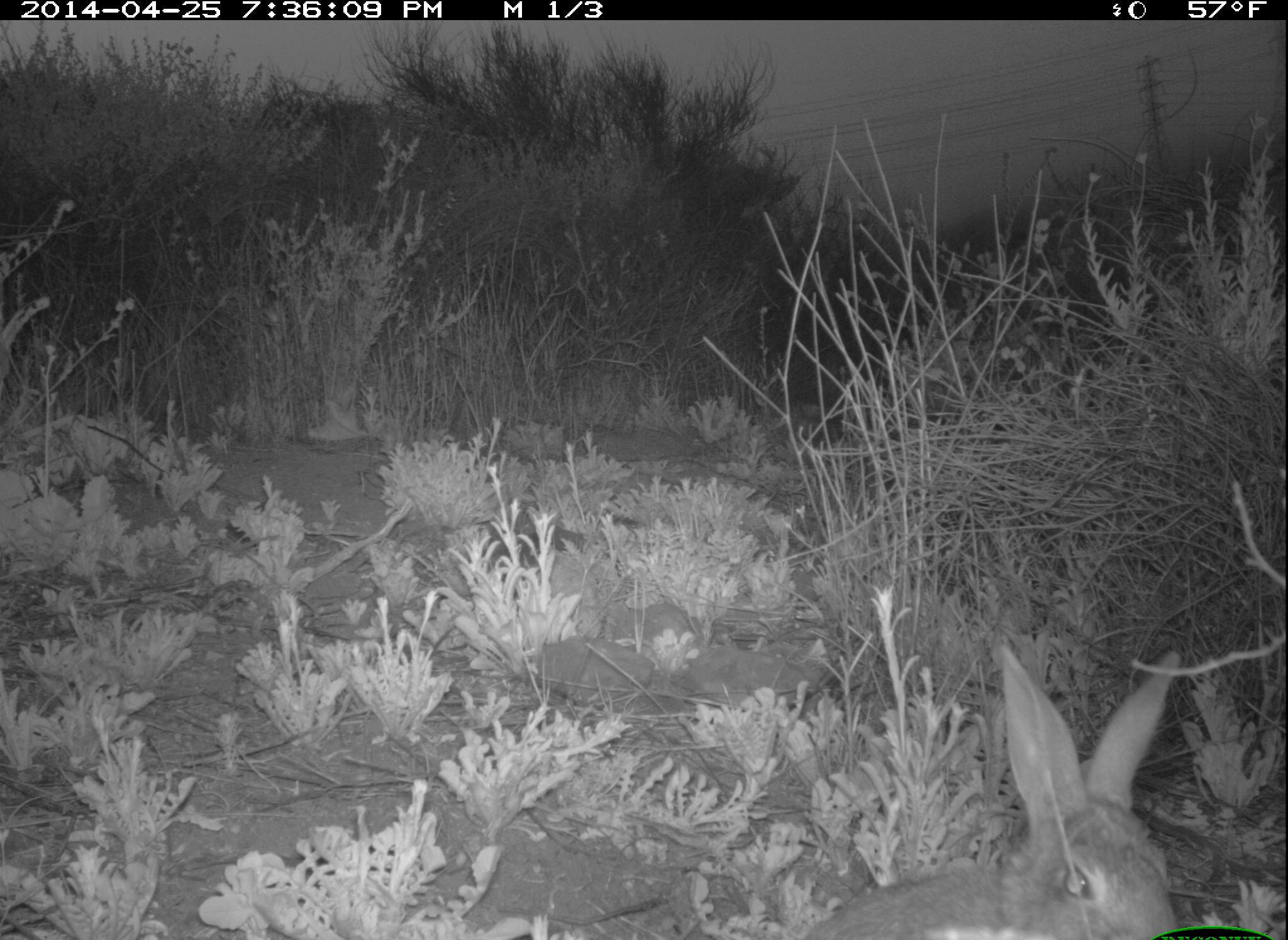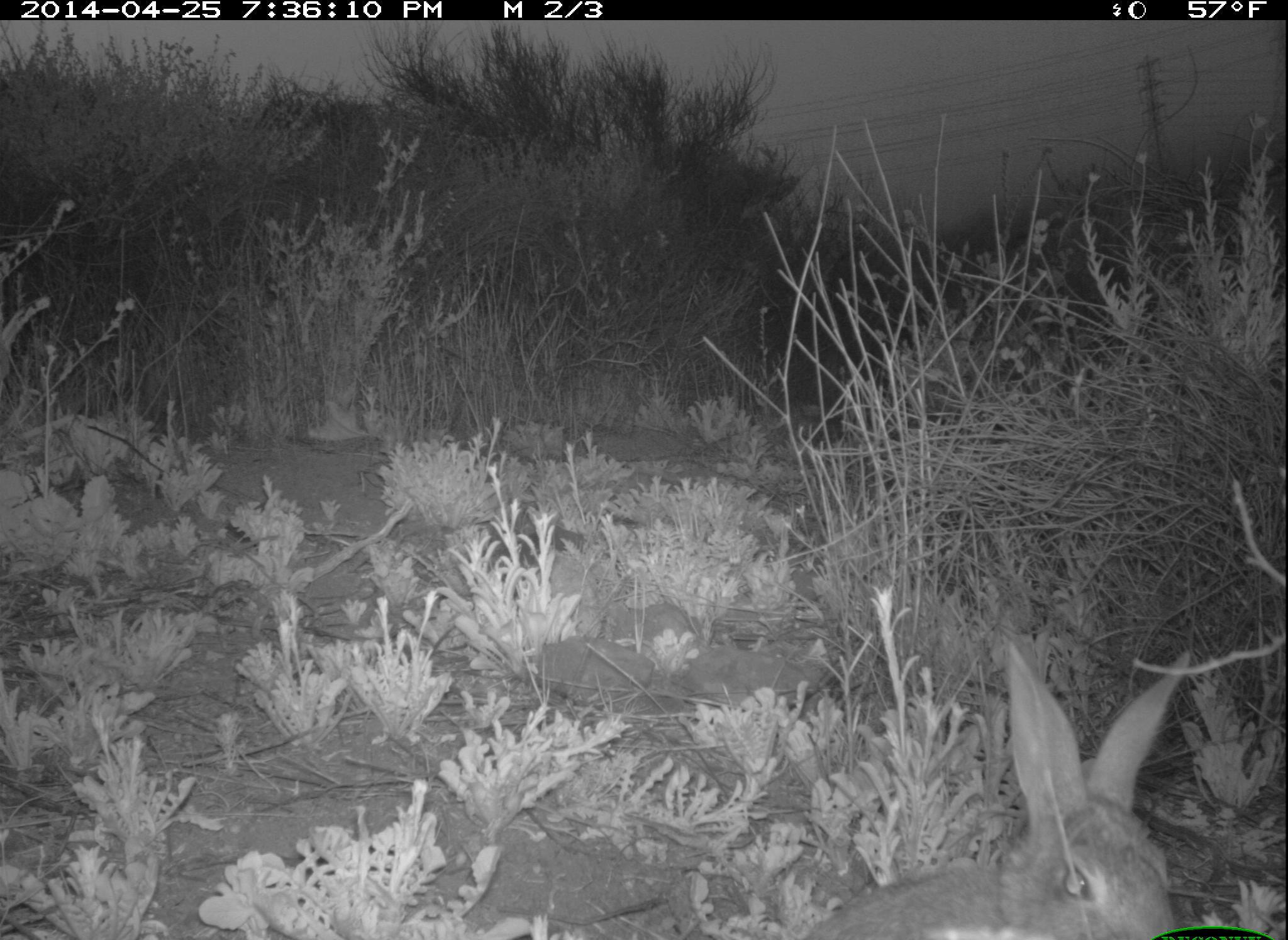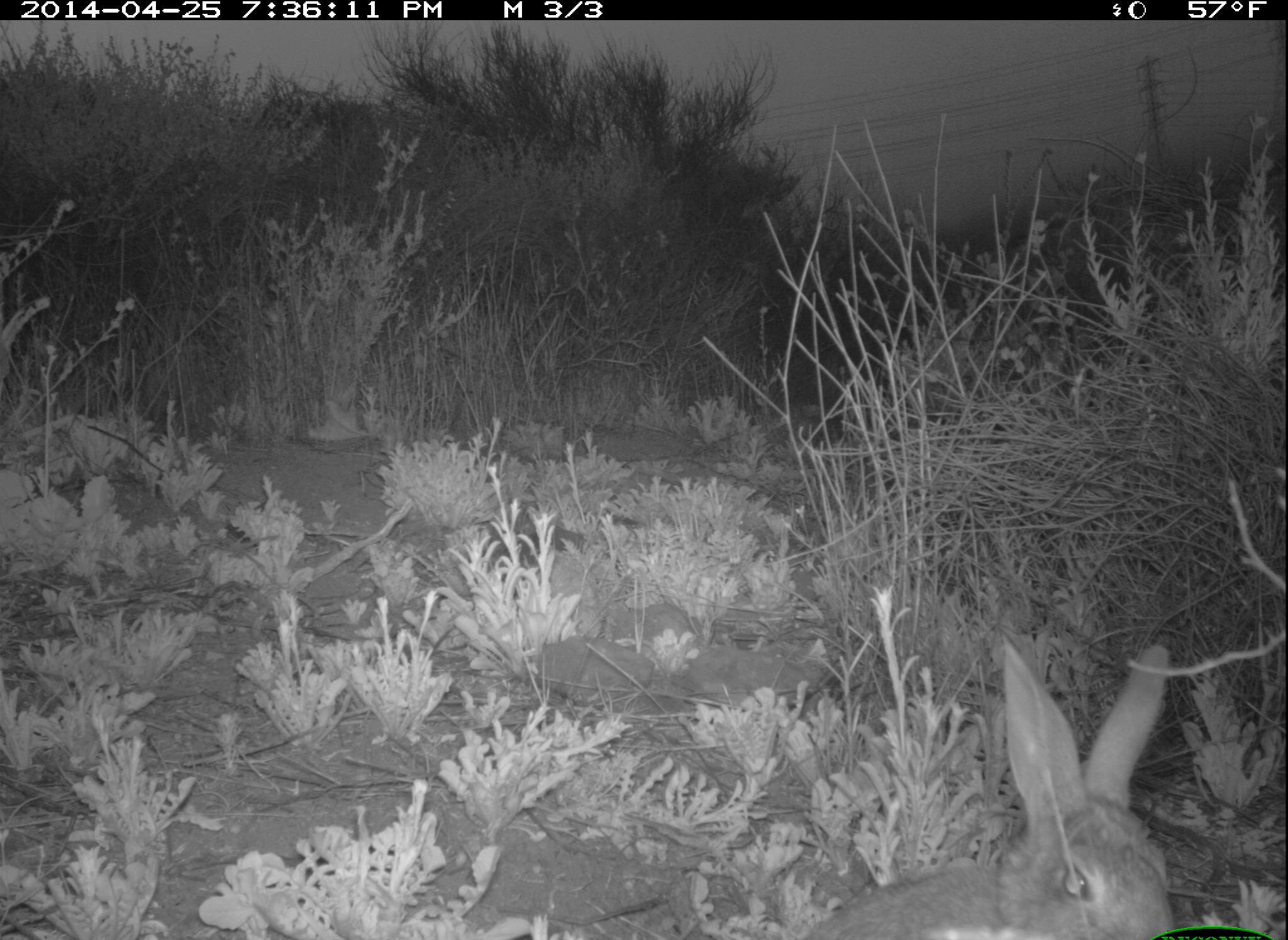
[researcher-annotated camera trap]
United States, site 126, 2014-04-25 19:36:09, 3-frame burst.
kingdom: Animalia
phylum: Chordata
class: Mammalia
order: Lagomorpha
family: Leporidae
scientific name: Leporidae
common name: rabbits and hares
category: rabbit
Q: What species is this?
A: Rabbit (rabbits and hares) (Leporidae).